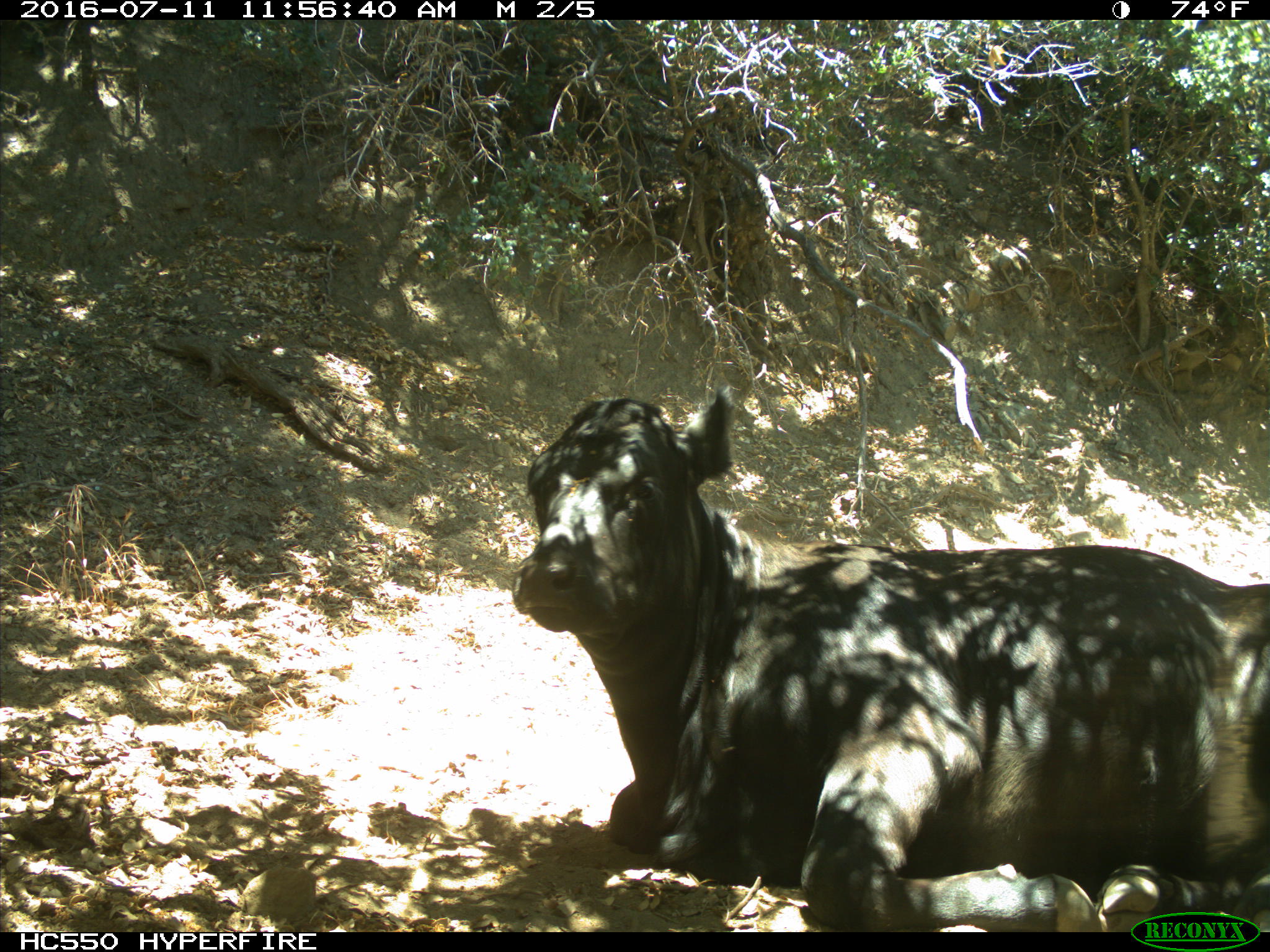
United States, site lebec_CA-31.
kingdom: Animalia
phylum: Chordata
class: Mammalia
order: Artiodactyla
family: Bovidae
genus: Bos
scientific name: Bos taurus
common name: domestic cow